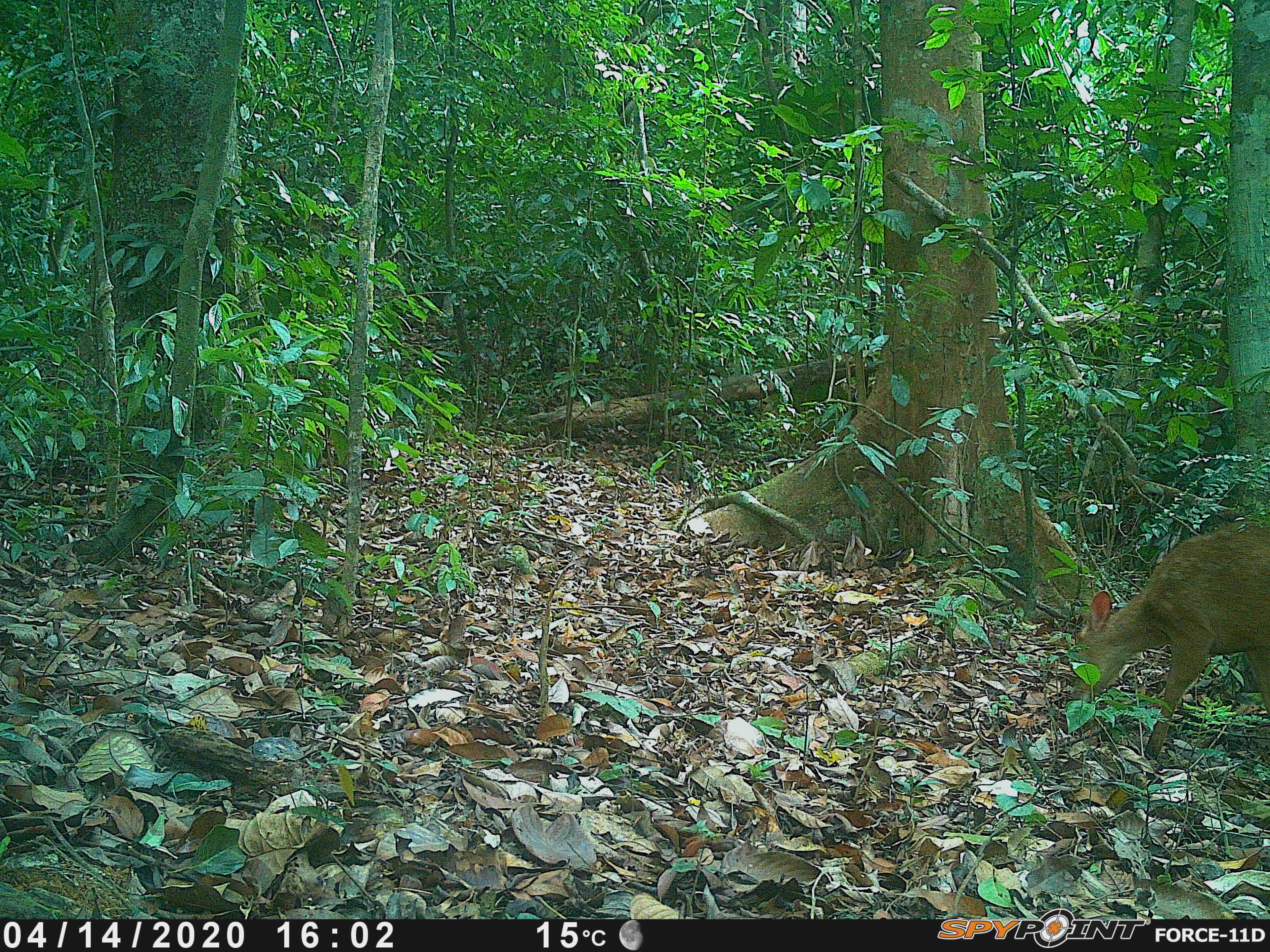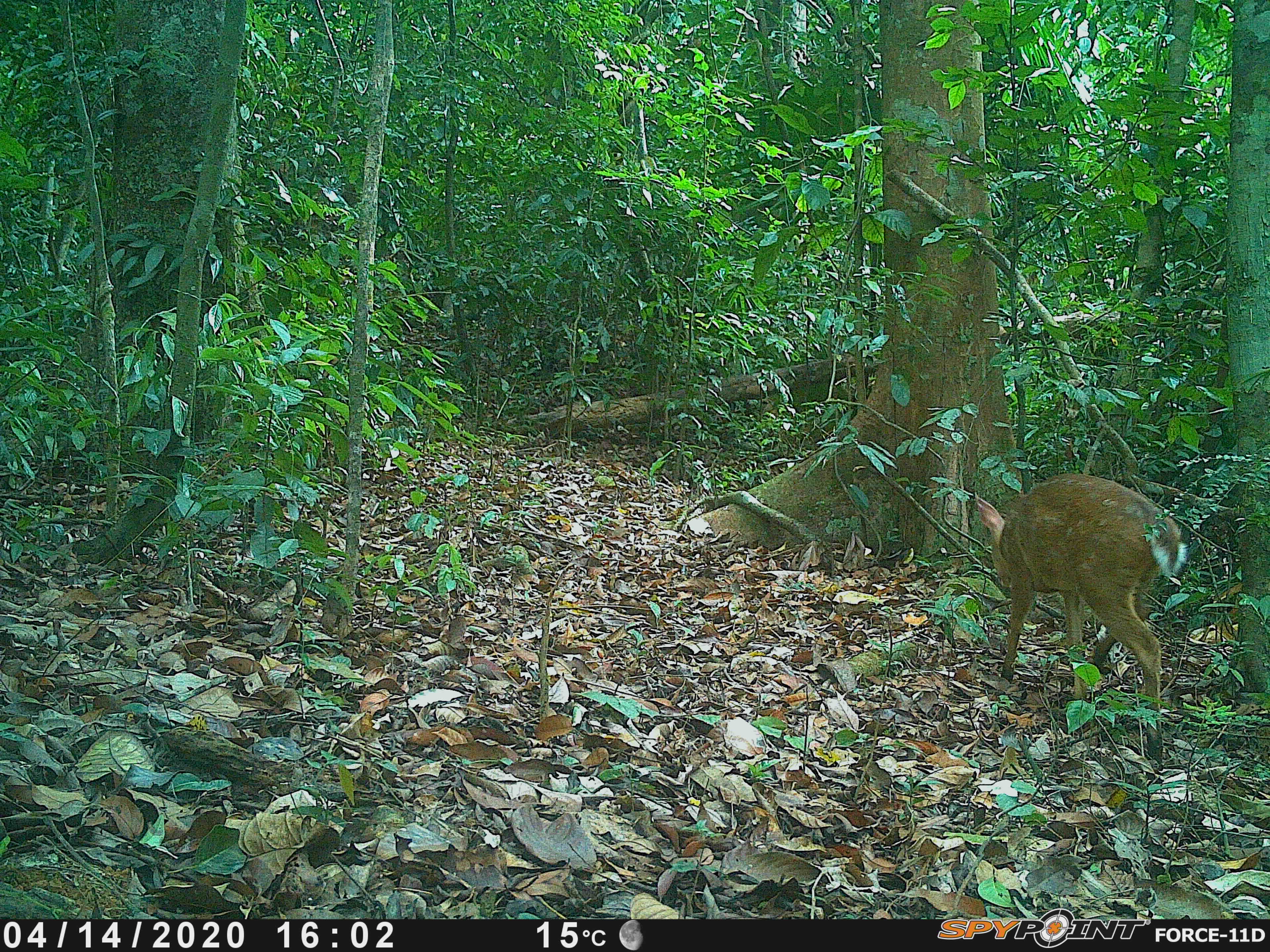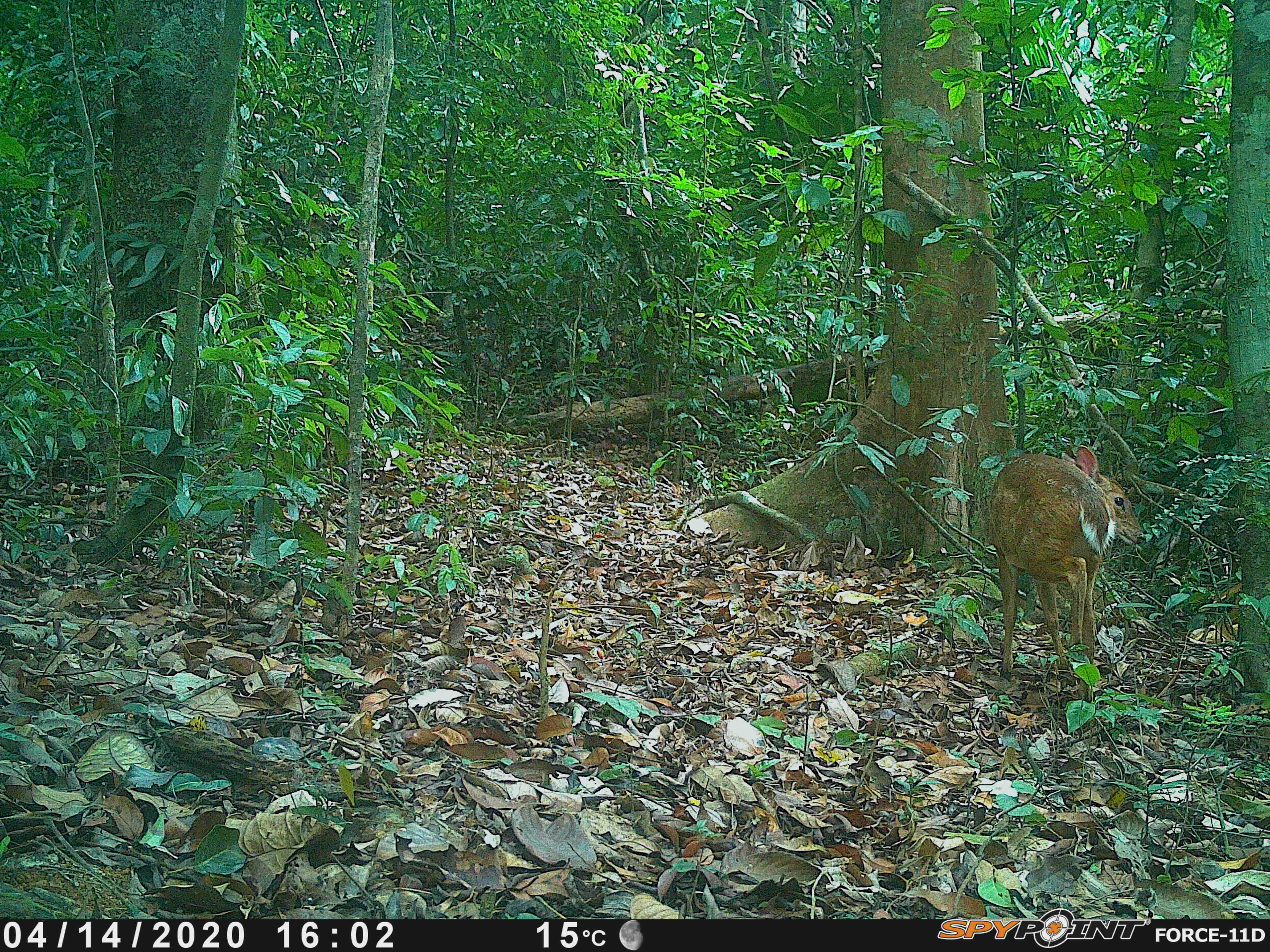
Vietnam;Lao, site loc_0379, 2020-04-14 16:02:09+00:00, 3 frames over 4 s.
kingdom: Animalia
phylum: Chordata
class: Mammalia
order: Artiodactyla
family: Cervidae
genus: Muntiacus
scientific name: Muntiacus vuquangensis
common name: large-antlered muntjac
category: large antlered muntjac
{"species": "large antlered muntjac (large-antlered muntjac) (Muntiacus vuquangensis)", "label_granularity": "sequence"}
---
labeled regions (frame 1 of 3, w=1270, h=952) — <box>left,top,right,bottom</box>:
large antlered muntjac: <box>1067,521,1270,755</box>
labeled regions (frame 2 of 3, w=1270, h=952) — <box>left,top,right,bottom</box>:
large antlered muntjac: <box>975,473,1187,766</box>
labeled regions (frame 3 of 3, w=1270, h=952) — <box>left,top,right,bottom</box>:
large antlered muntjac: <box>983,442,1147,701</box>